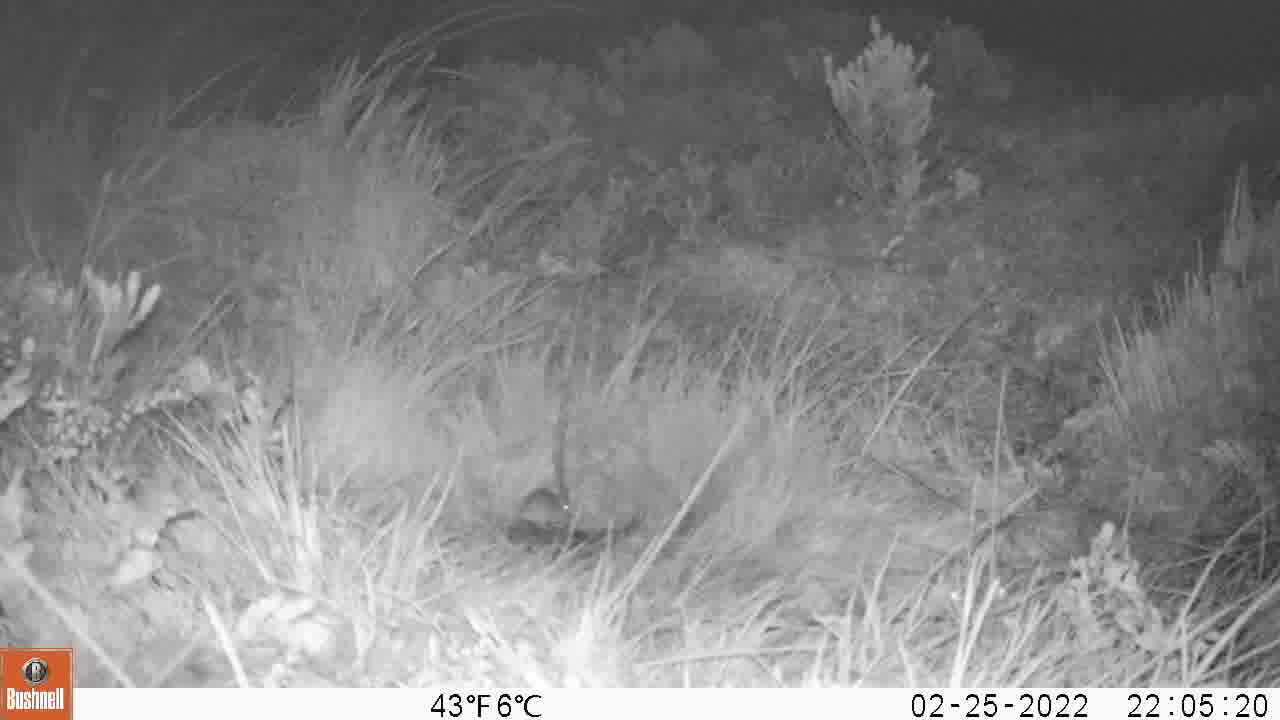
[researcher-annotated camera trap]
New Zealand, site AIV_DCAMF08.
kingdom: Animalia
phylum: Chordata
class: Mammalia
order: Rodentia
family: Muridae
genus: Mus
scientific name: Mus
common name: mouse